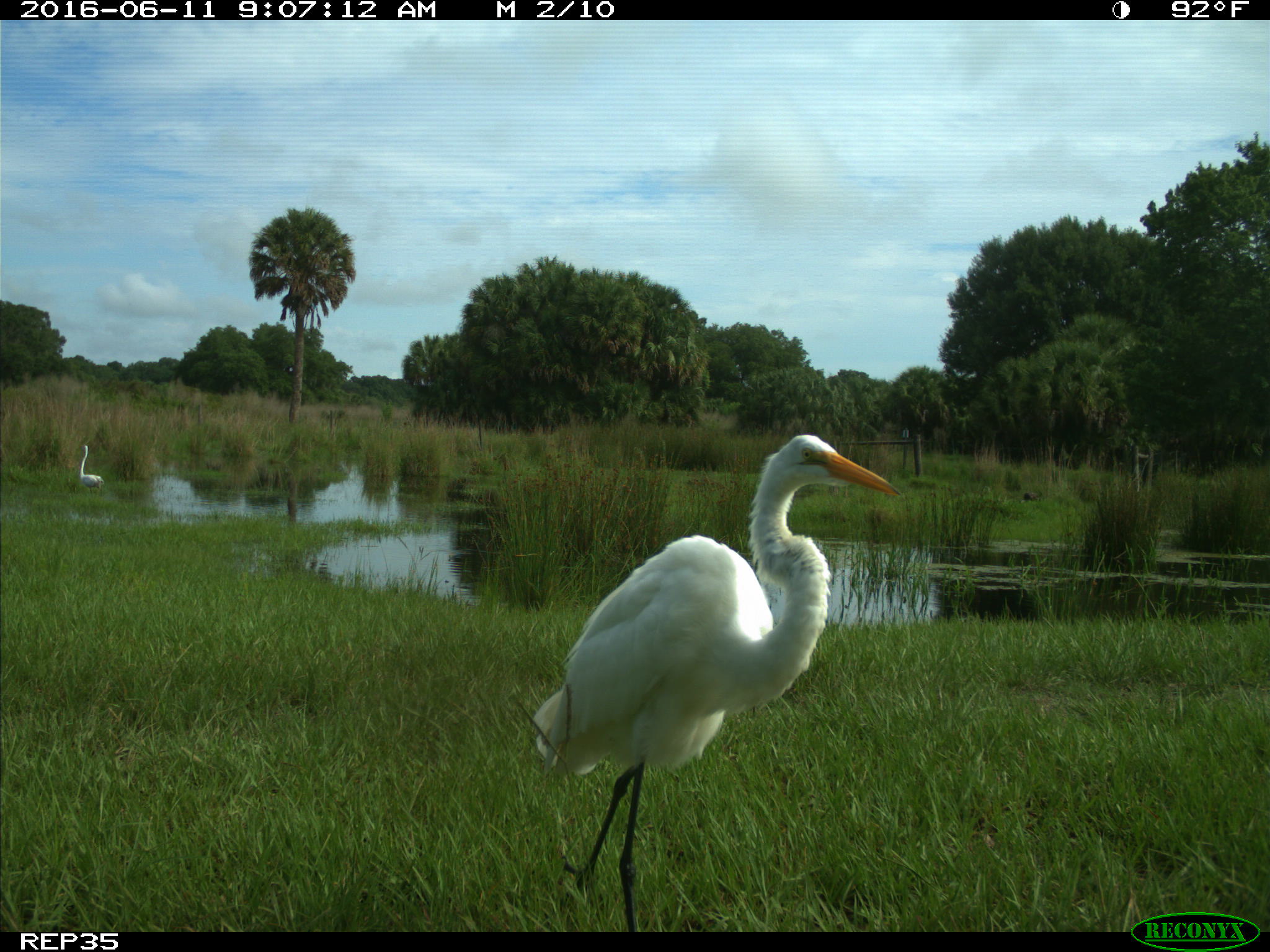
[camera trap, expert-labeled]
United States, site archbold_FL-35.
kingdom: Animalia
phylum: Chordata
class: Aves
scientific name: Aves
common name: birds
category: unidentified bird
Unidentified bird (birds) (Aves).